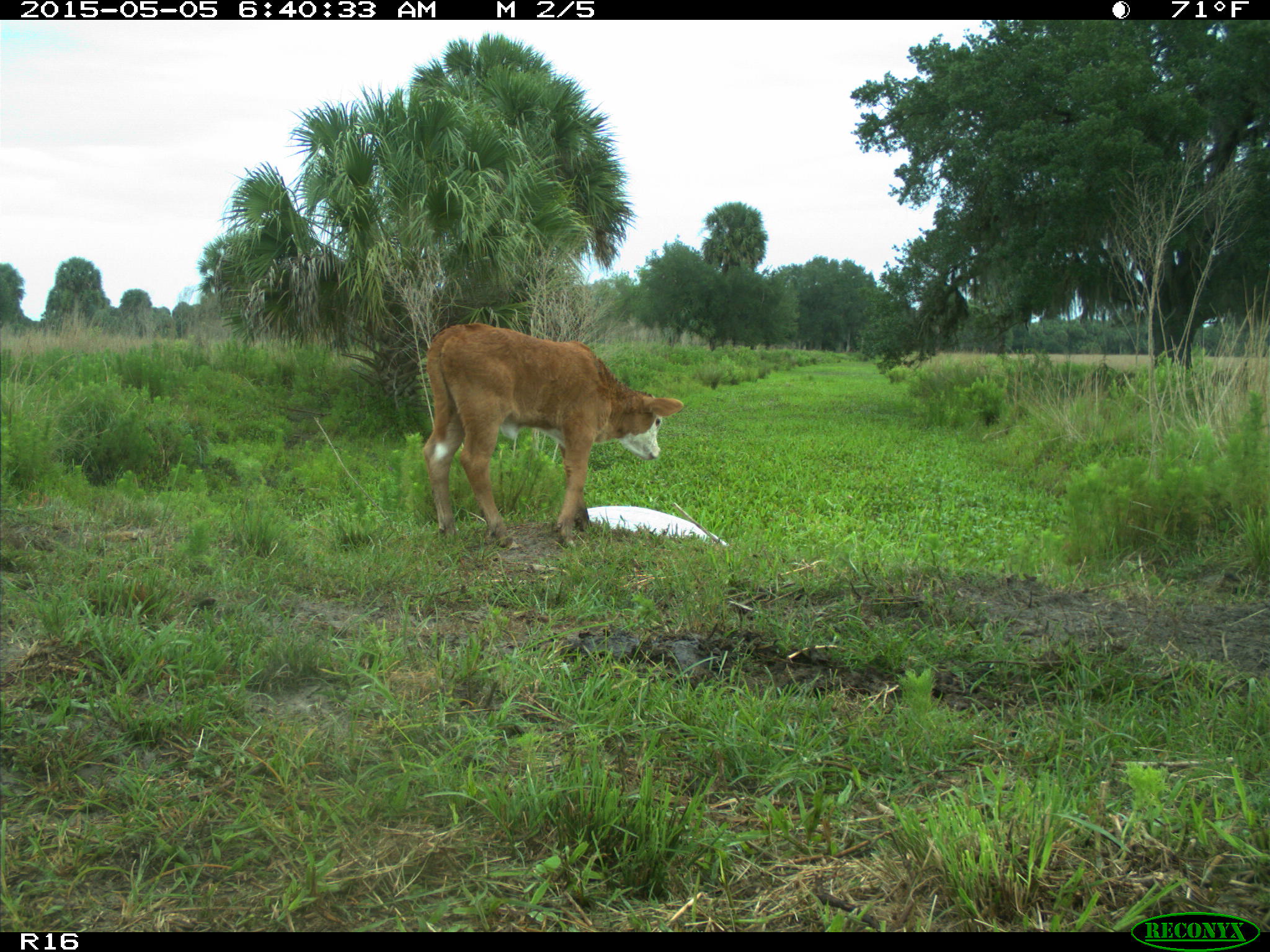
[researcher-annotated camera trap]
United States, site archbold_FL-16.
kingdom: Animalia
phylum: Chordata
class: Mammalia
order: Artiodactyla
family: Bovidae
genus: Bos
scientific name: Bos taurus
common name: domestic cow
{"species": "Bos taurus (domestic cow)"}